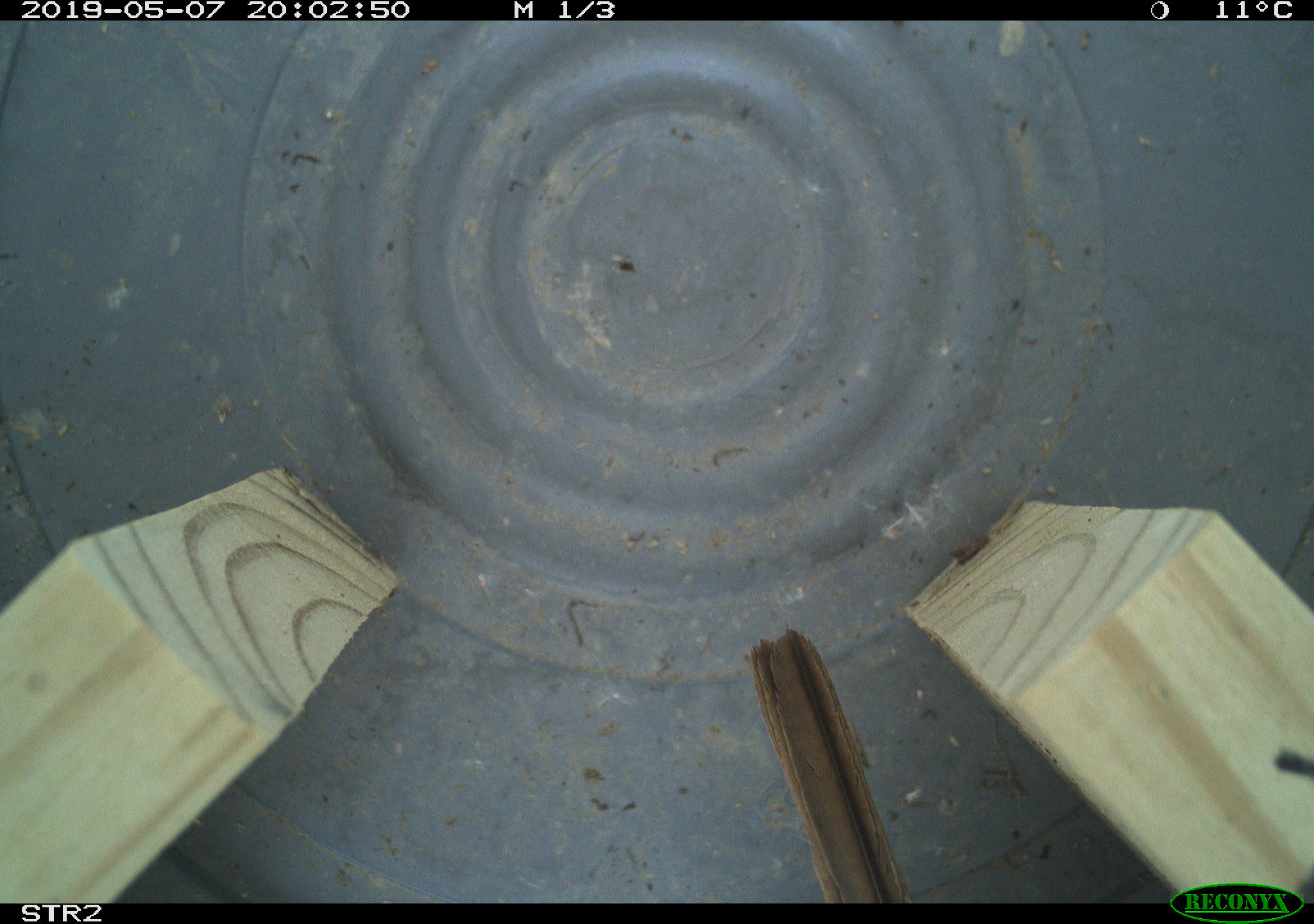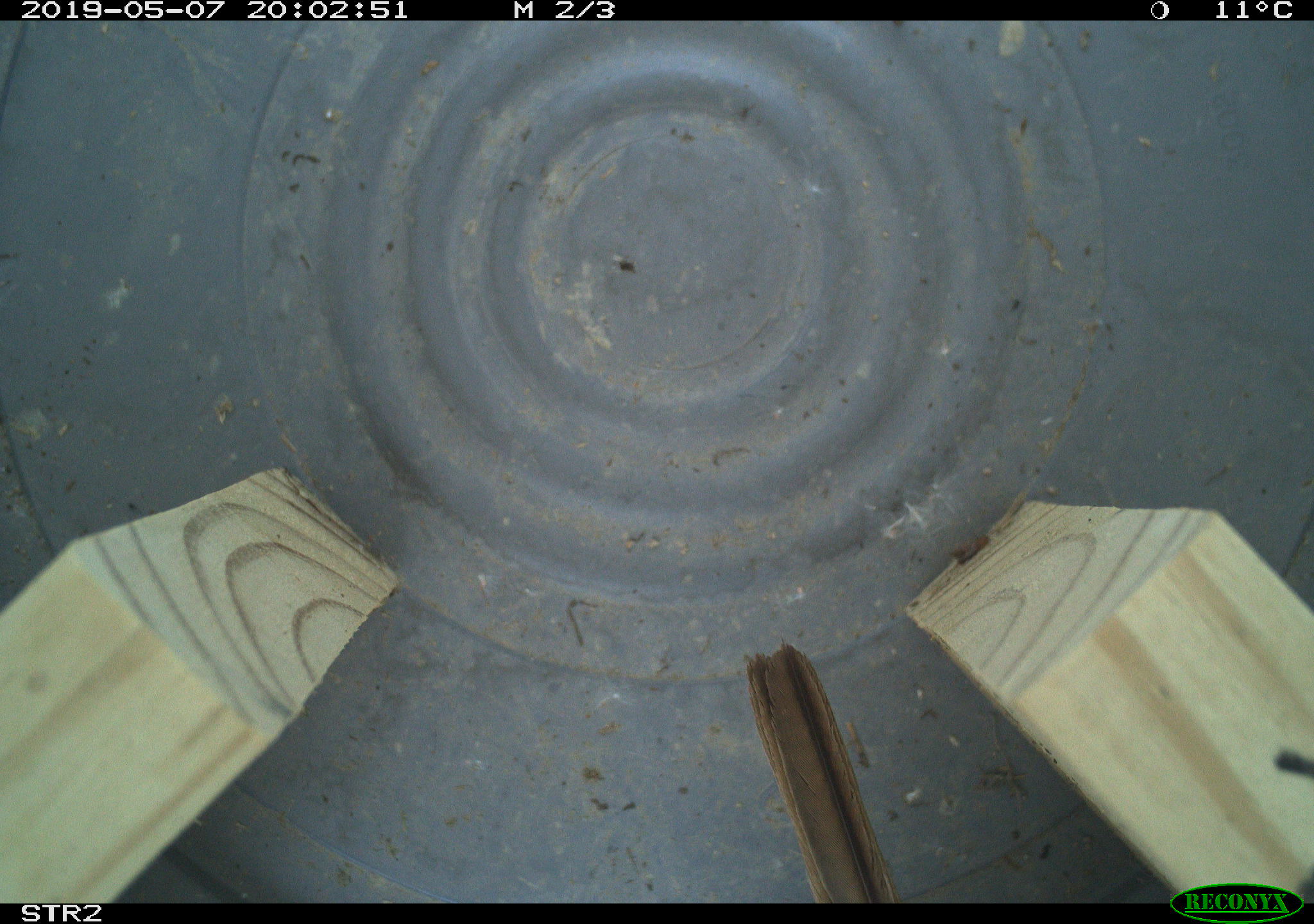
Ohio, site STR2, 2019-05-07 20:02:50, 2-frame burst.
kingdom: Animalia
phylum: Chordata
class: Aves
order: Passeriformes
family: Passerellidae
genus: Melospiza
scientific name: Melospiza melodia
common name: song sparrow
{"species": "song sparrow (Melospiza melodia)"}